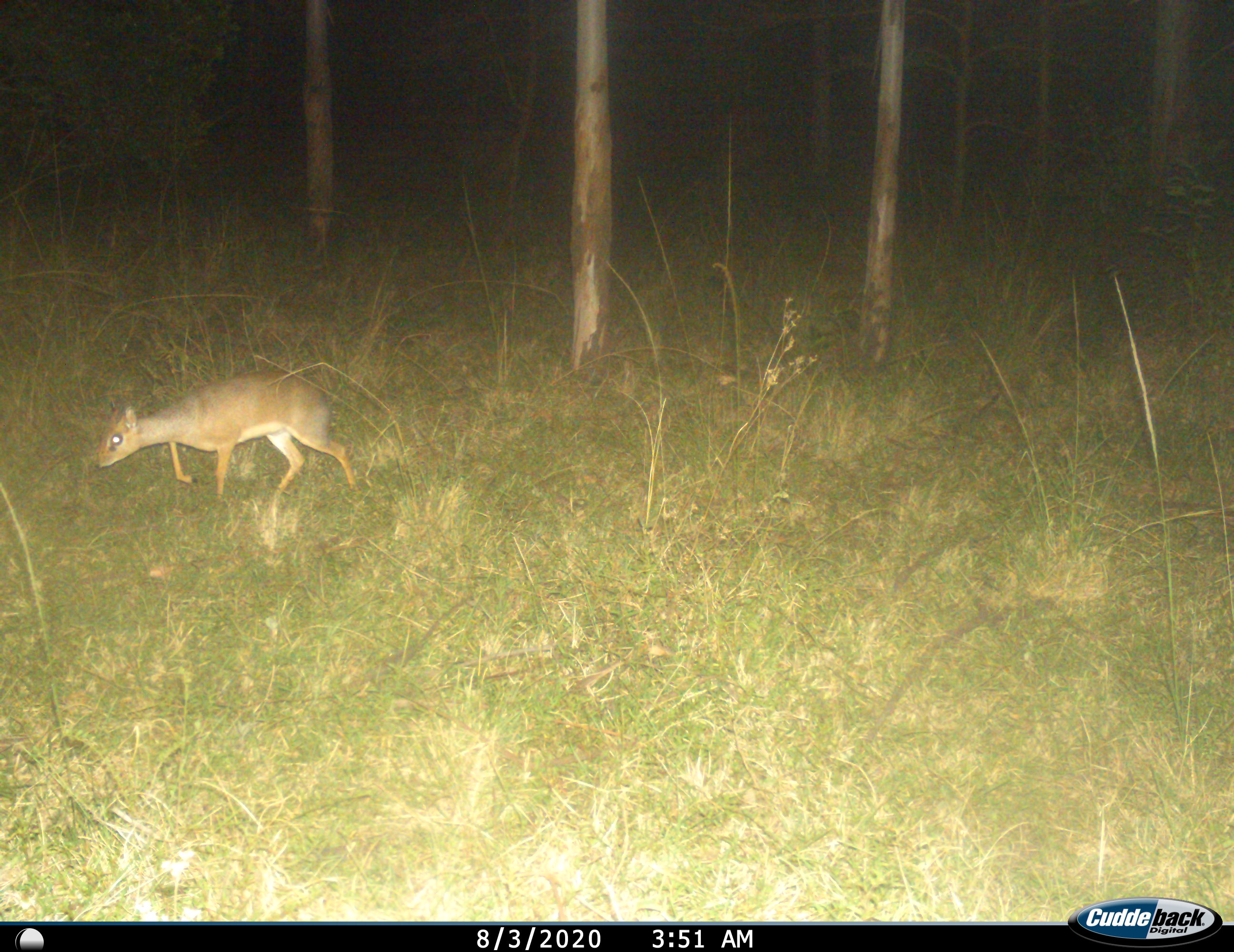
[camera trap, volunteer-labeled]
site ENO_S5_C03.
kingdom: Animalia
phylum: Chordata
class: Mammalia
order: Artiodactyla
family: Bovidae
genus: Madoqua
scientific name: Madoqua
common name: dik-dik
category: dikdik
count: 1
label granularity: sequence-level